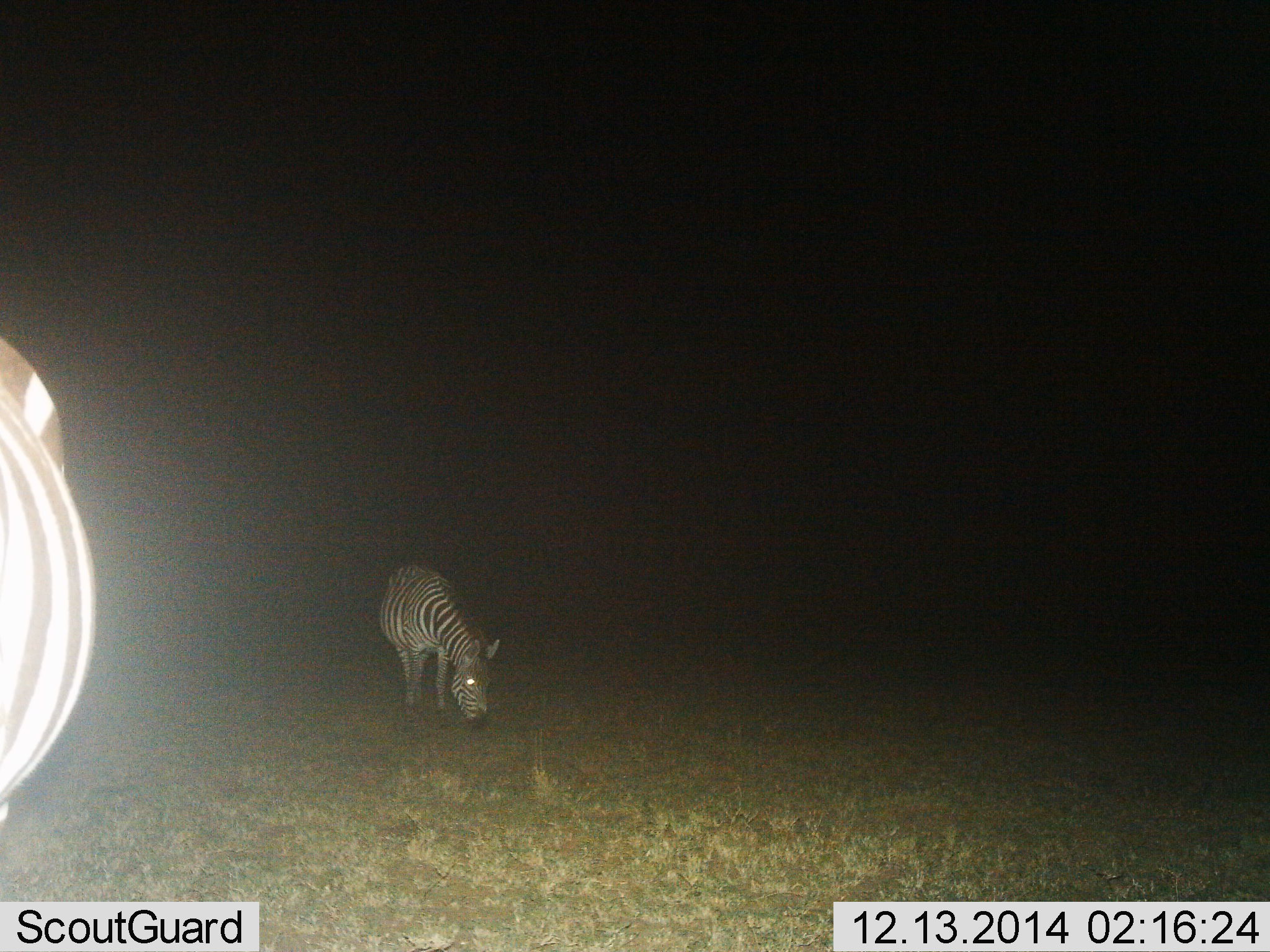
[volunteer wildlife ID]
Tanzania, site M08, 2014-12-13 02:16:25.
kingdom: Animalia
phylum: Chordata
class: Mammalia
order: Perissodactyla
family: Equidae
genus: Equus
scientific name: Equus quagga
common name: plains zebra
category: zebra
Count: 2.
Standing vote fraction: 50%.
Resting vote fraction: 10%.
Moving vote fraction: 0%.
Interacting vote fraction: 0%.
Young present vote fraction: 0%.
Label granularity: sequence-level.